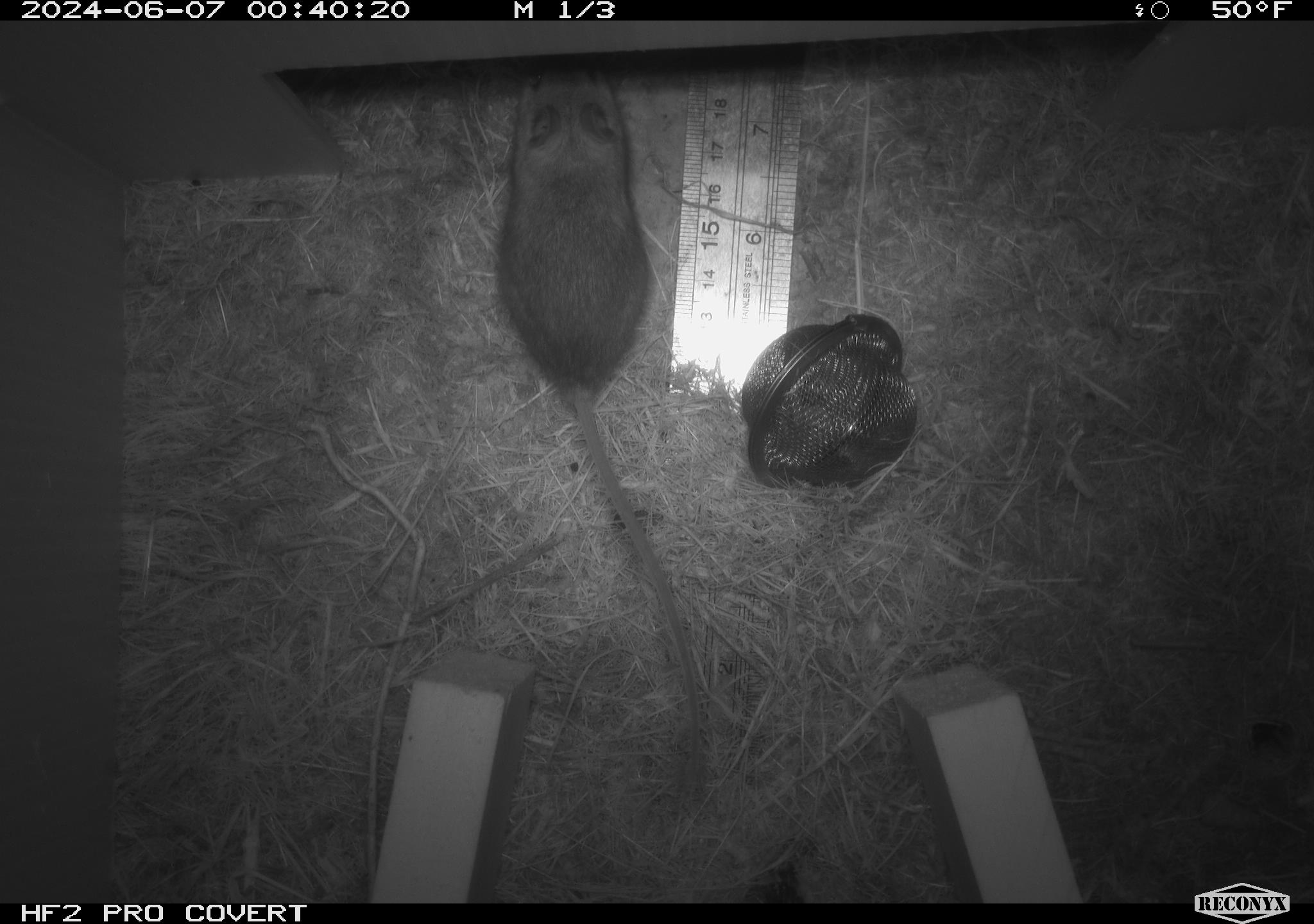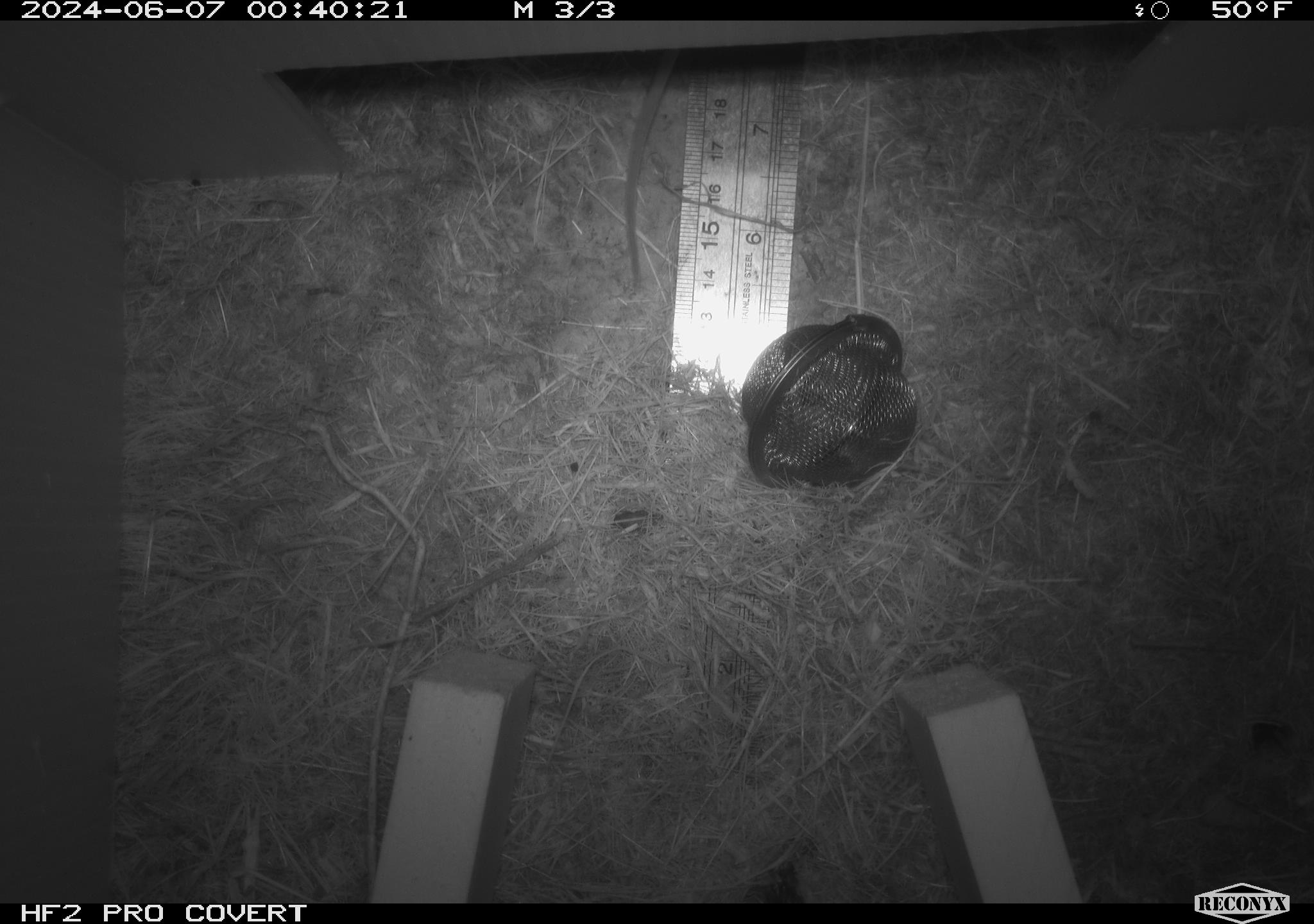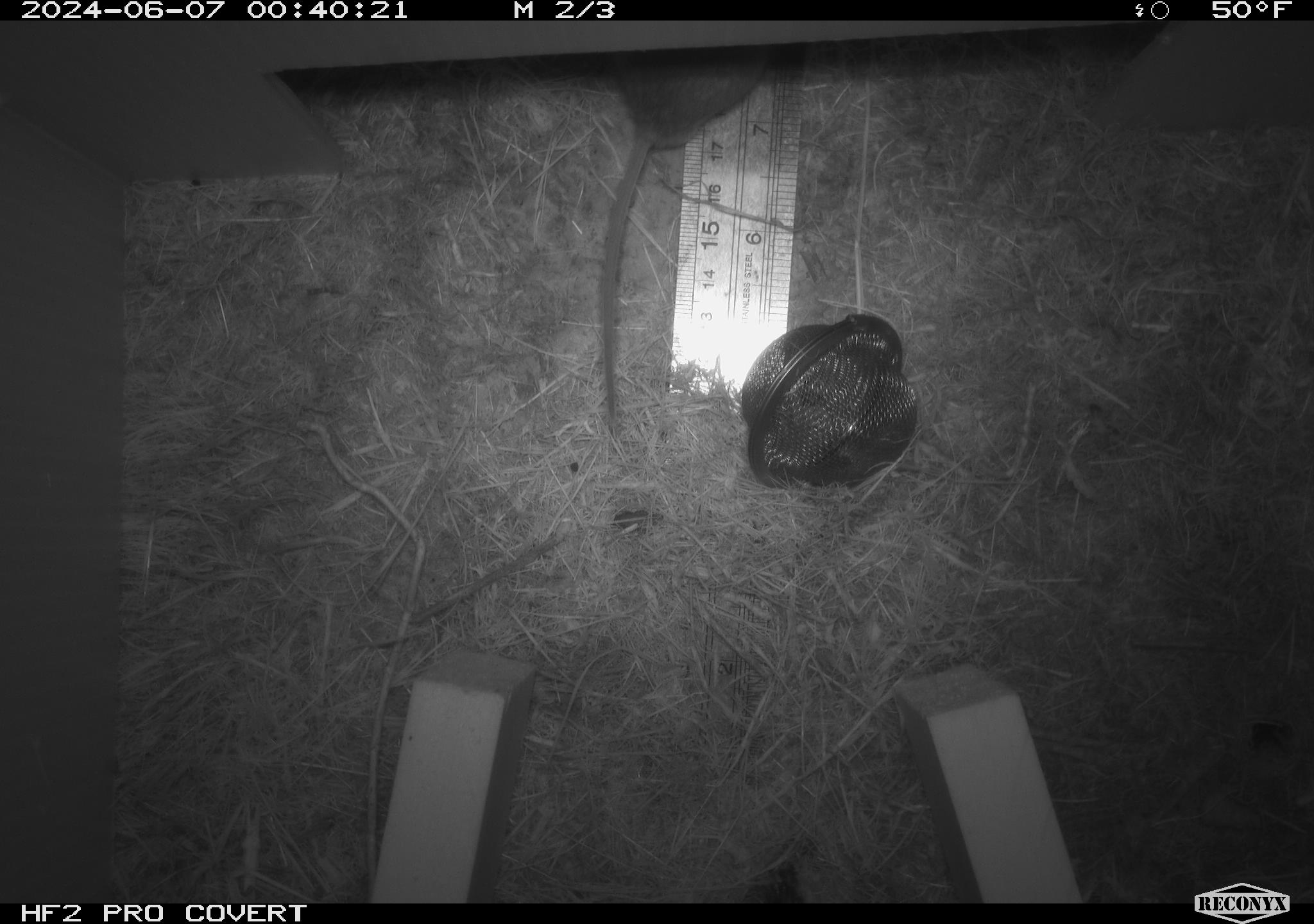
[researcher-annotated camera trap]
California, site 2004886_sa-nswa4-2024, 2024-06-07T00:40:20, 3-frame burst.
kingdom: Animalia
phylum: Chordata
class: Mammalia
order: Rodentia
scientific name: Rodentia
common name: mouse species